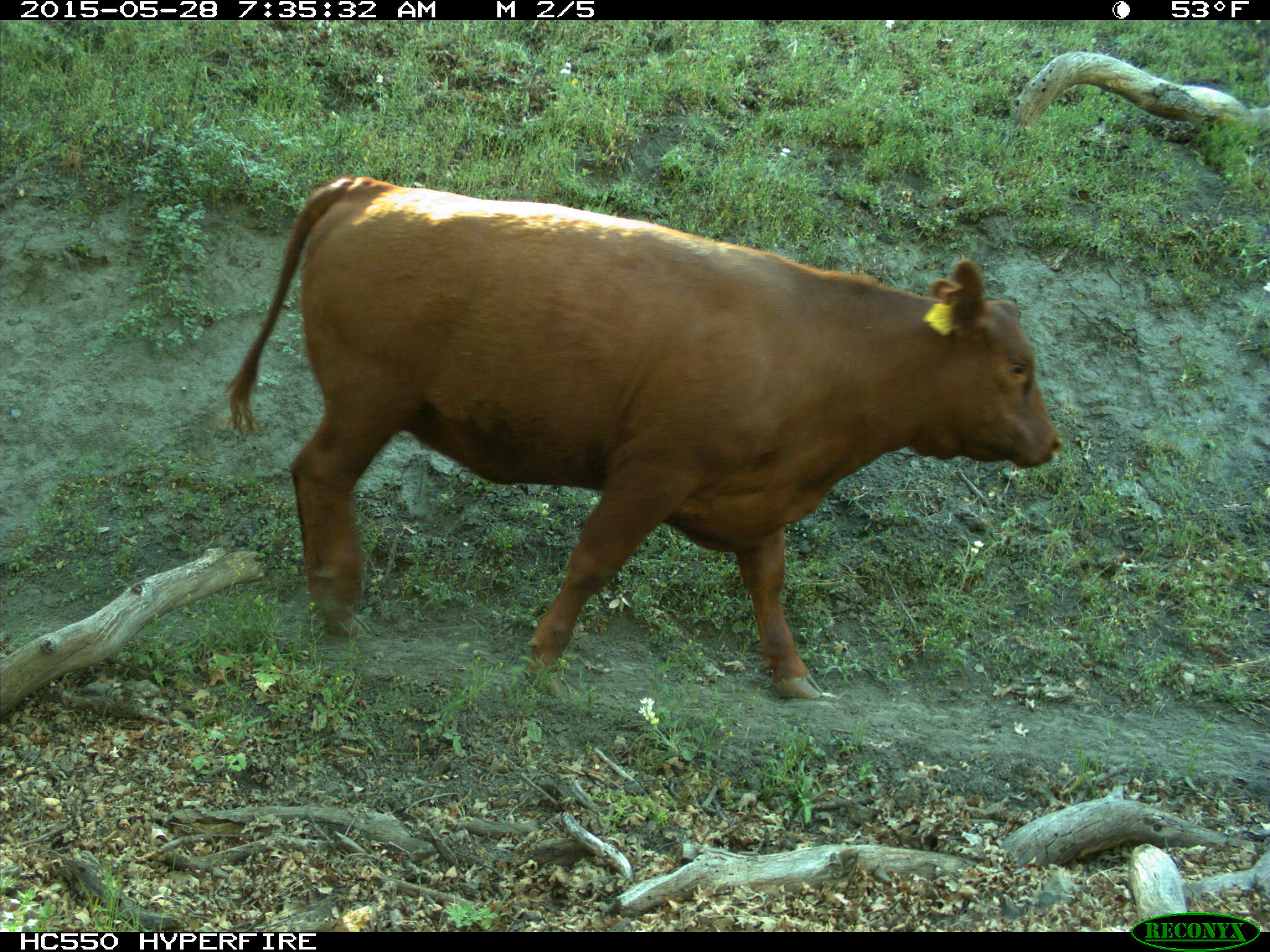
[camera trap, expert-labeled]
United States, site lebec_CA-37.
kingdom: Animalia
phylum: Chordata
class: Mammalia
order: Artiodactyla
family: Bovidae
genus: Bos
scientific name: Bos taurus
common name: domestic cow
Bos taurus (domestic cow).